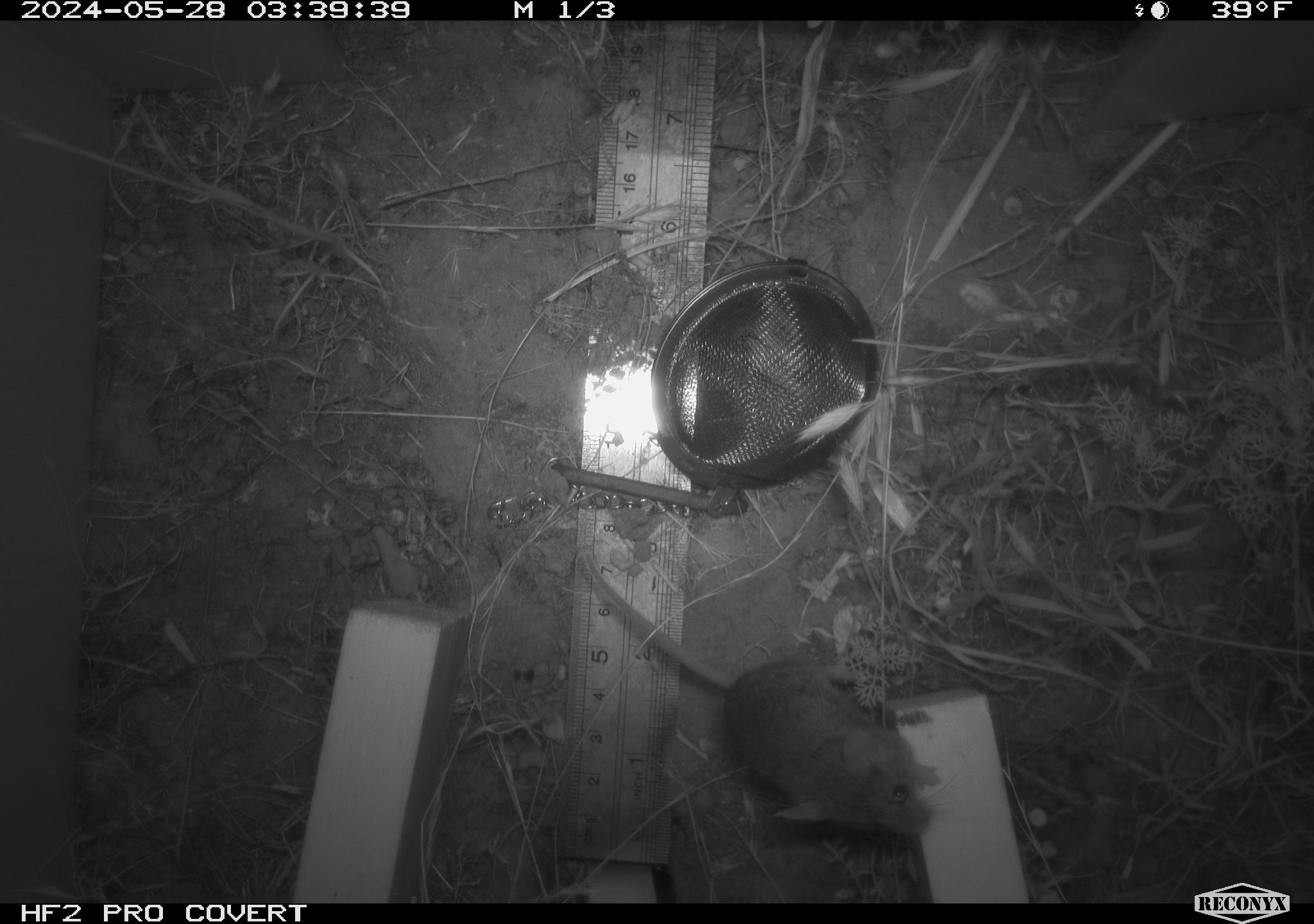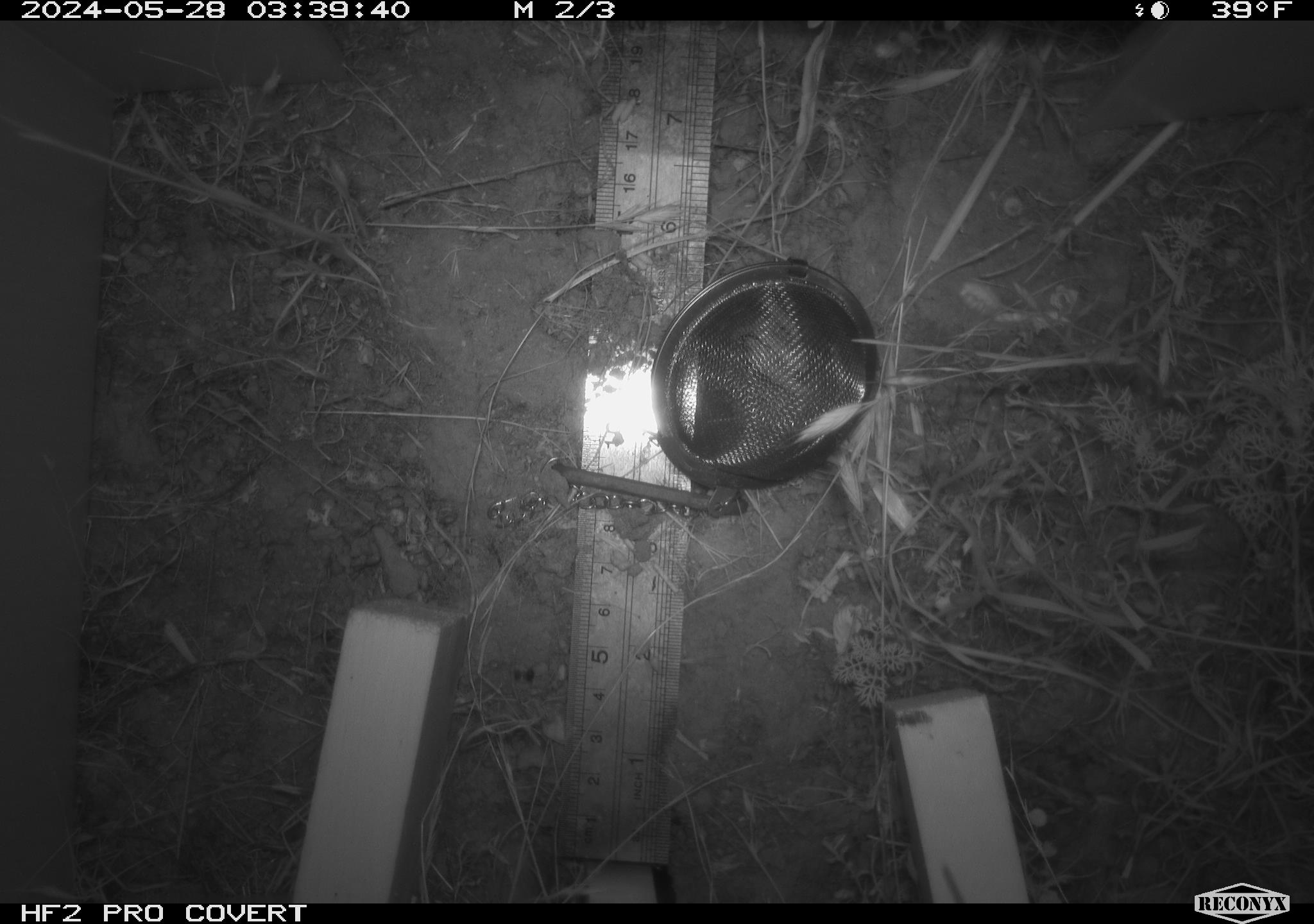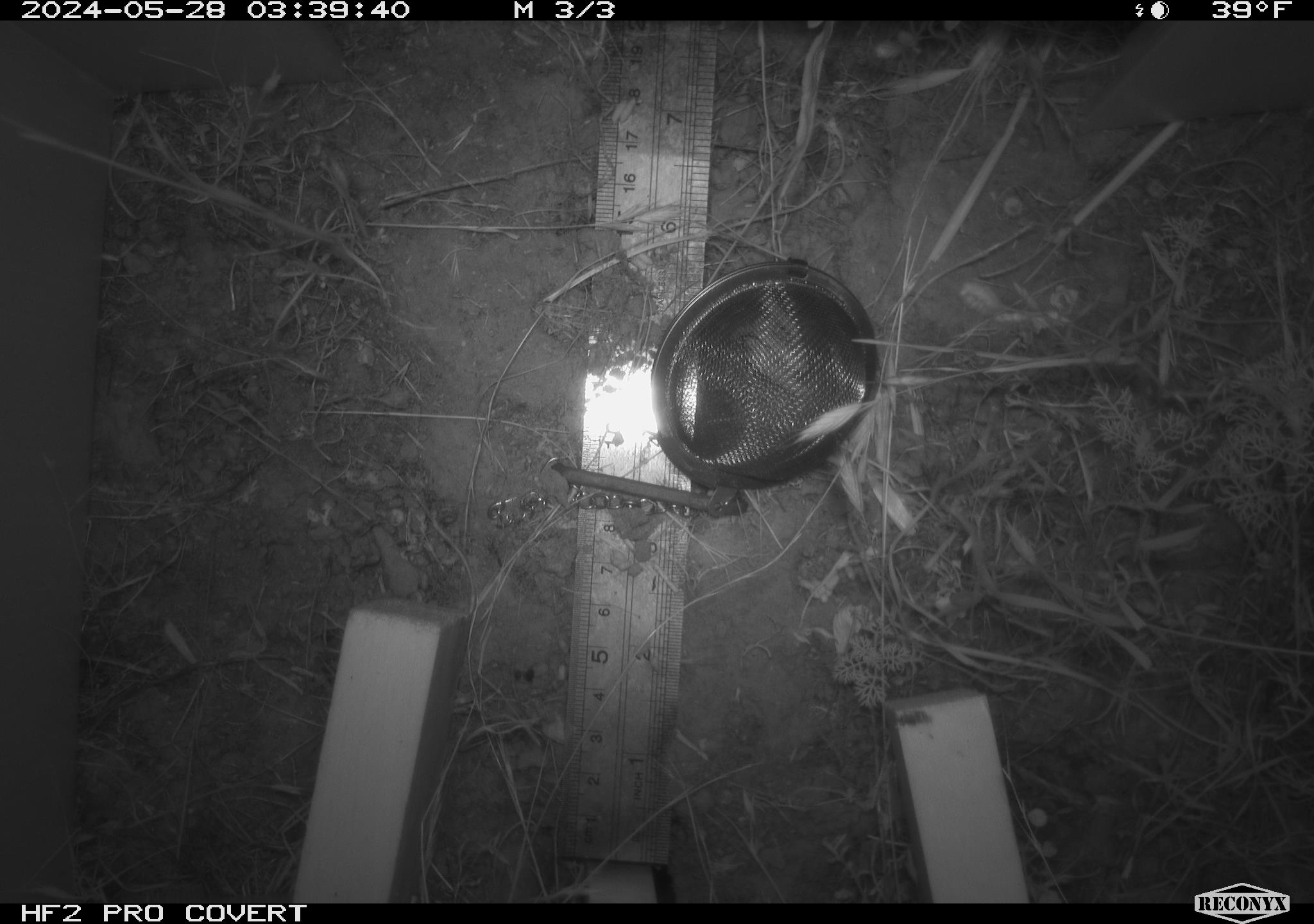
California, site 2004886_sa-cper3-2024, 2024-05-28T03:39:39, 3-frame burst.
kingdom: Animalia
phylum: Chordata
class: Mammalia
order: Rodentia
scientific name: Rodentia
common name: rodent